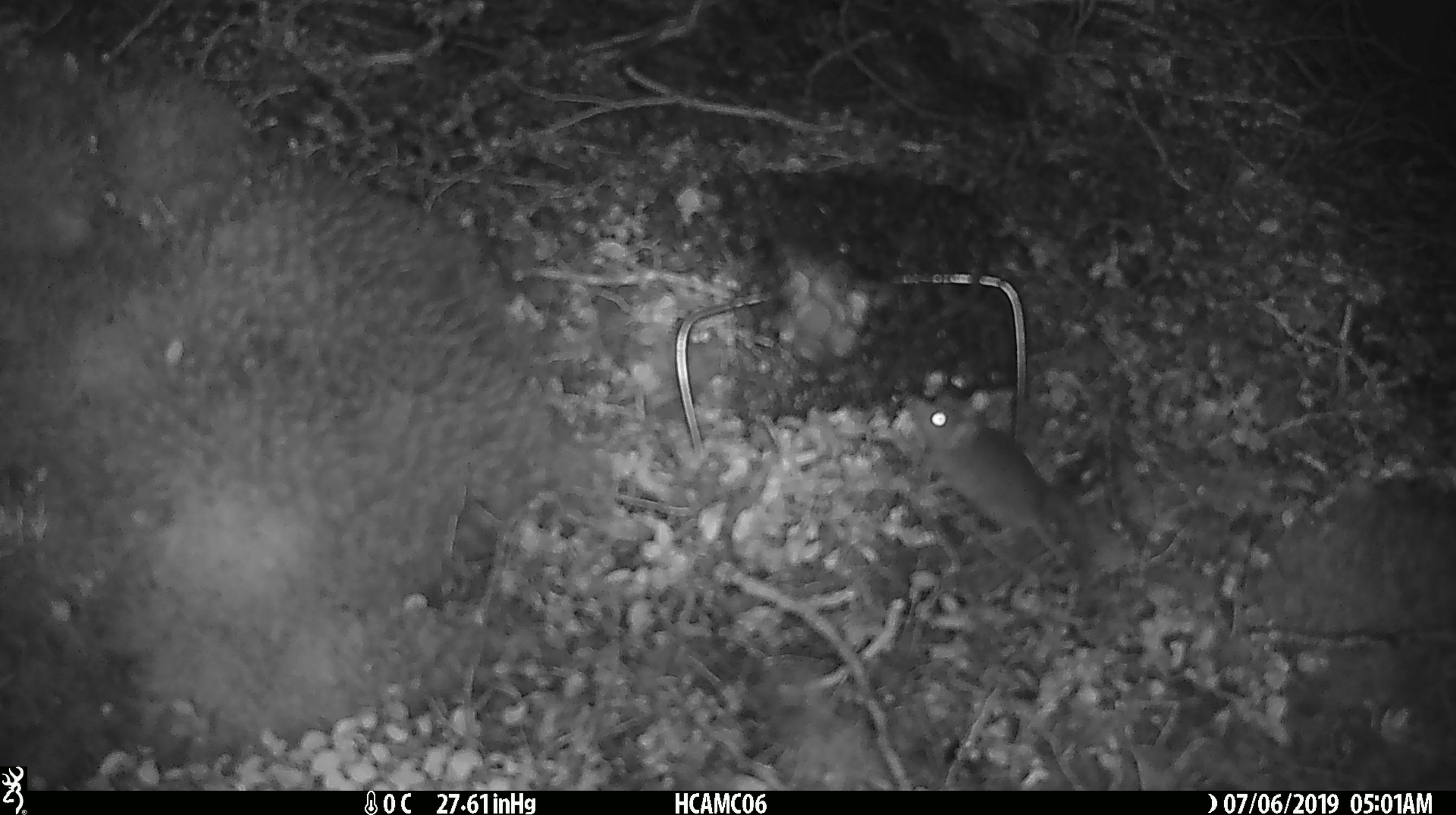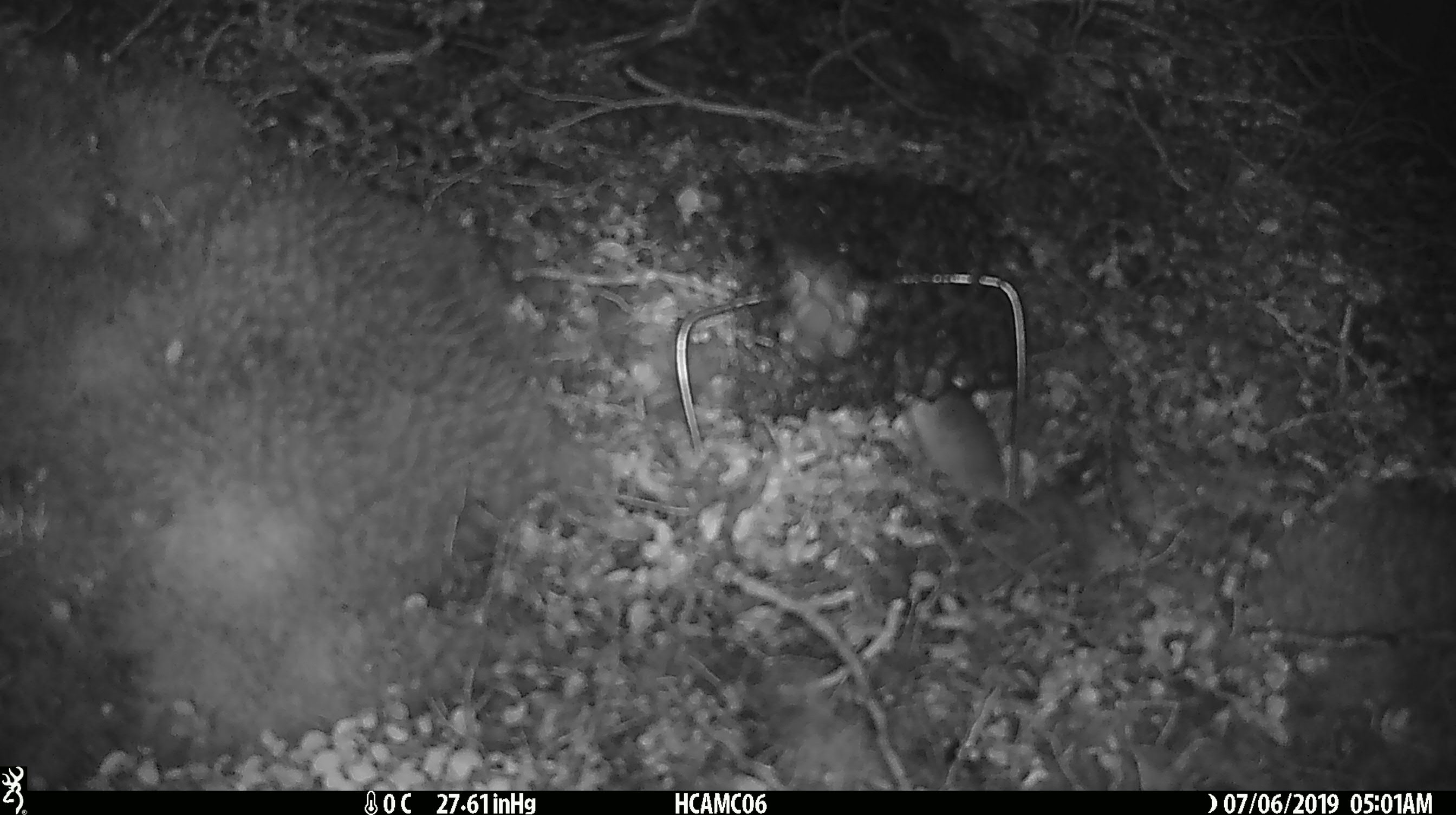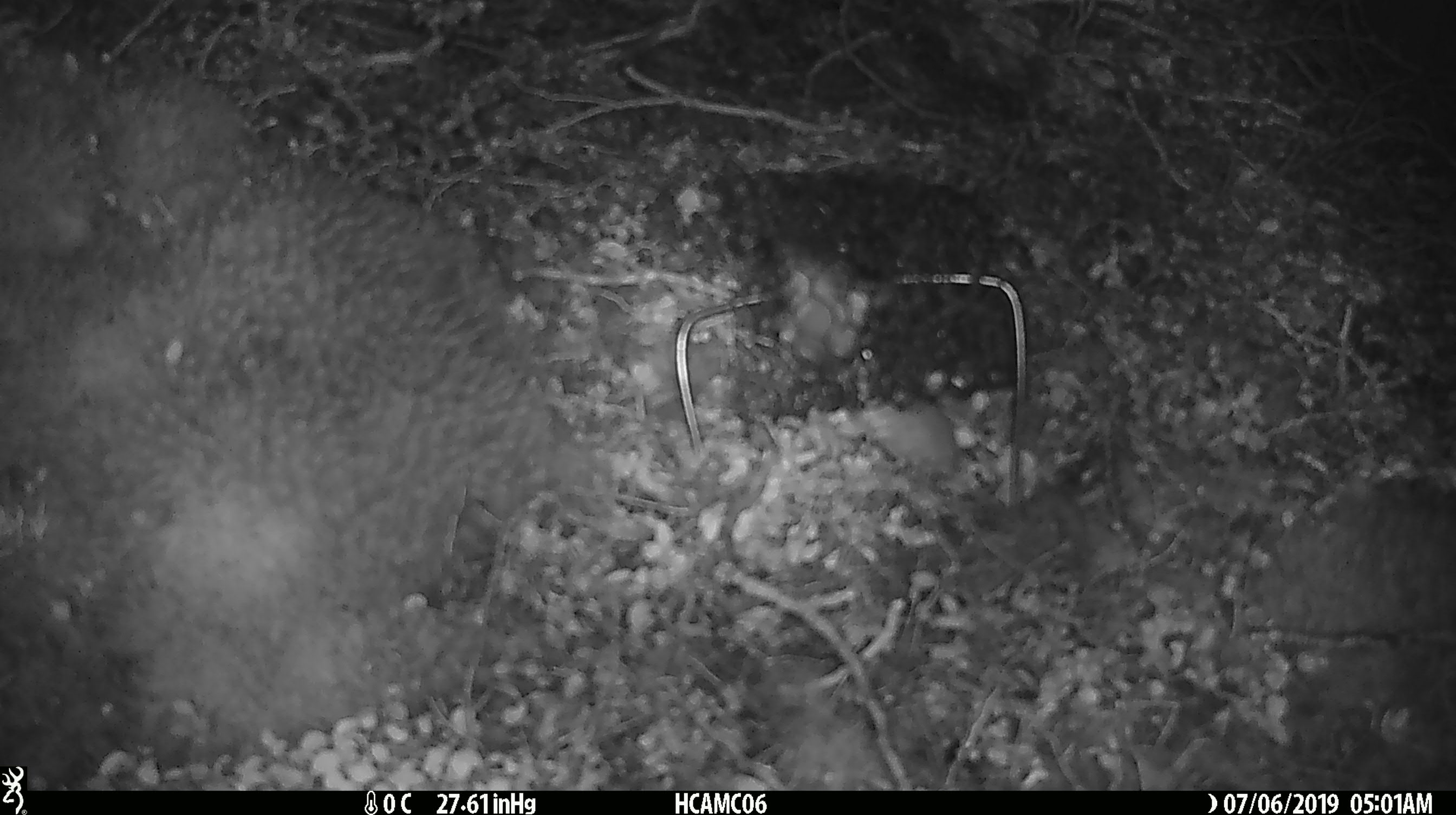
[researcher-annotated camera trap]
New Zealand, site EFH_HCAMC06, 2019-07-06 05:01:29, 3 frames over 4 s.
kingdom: Animalia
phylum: Chordata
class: Mammalia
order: Rodentia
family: Muridae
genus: Mus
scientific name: Mus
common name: mouse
Mouse (Mus).